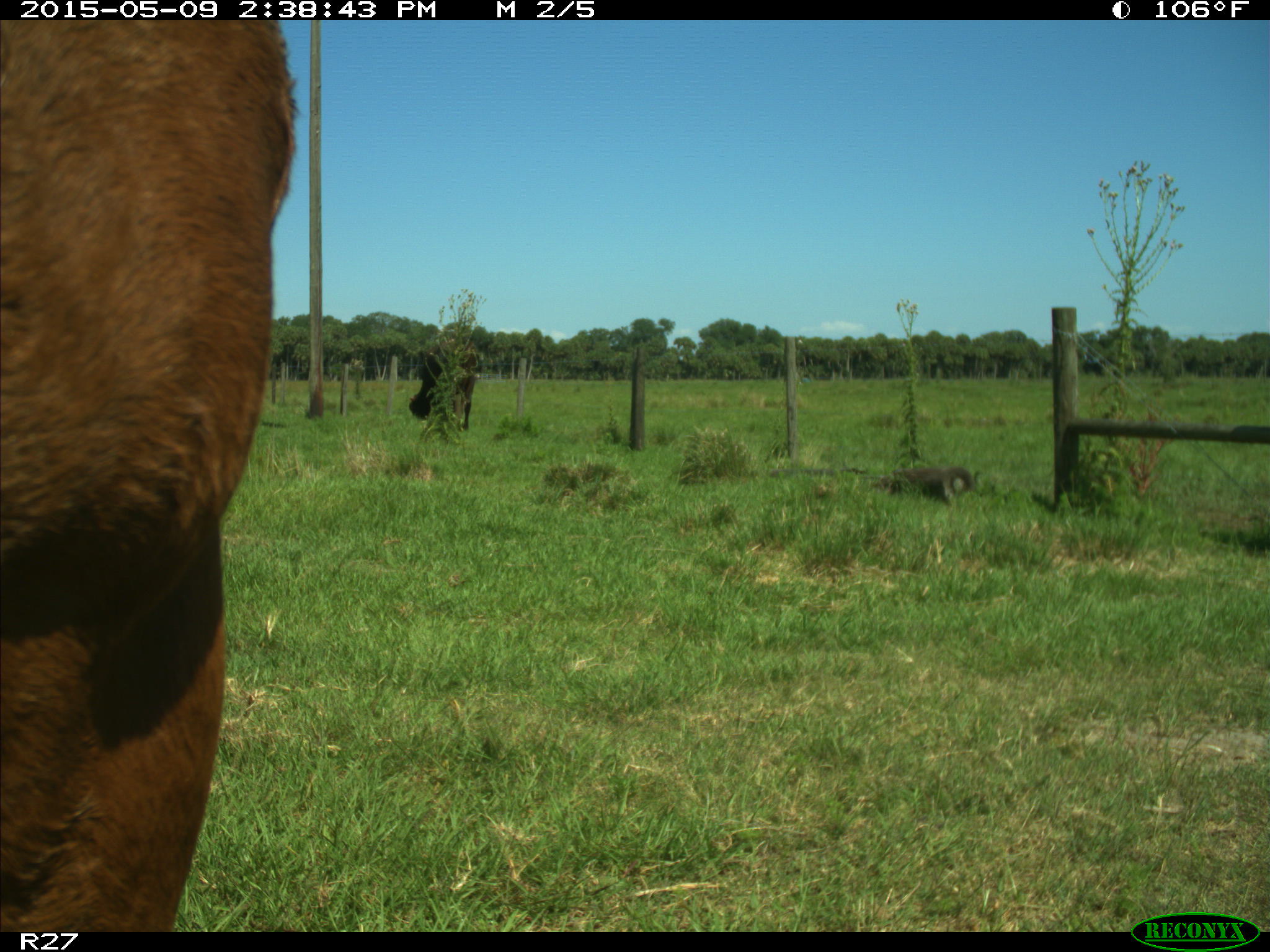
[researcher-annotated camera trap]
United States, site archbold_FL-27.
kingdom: Animalia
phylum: Chordata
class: Mammalia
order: Artiodactyla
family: Bovidae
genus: Bos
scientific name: Bos taurus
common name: domestic cow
Bos taurus (domestic cow).